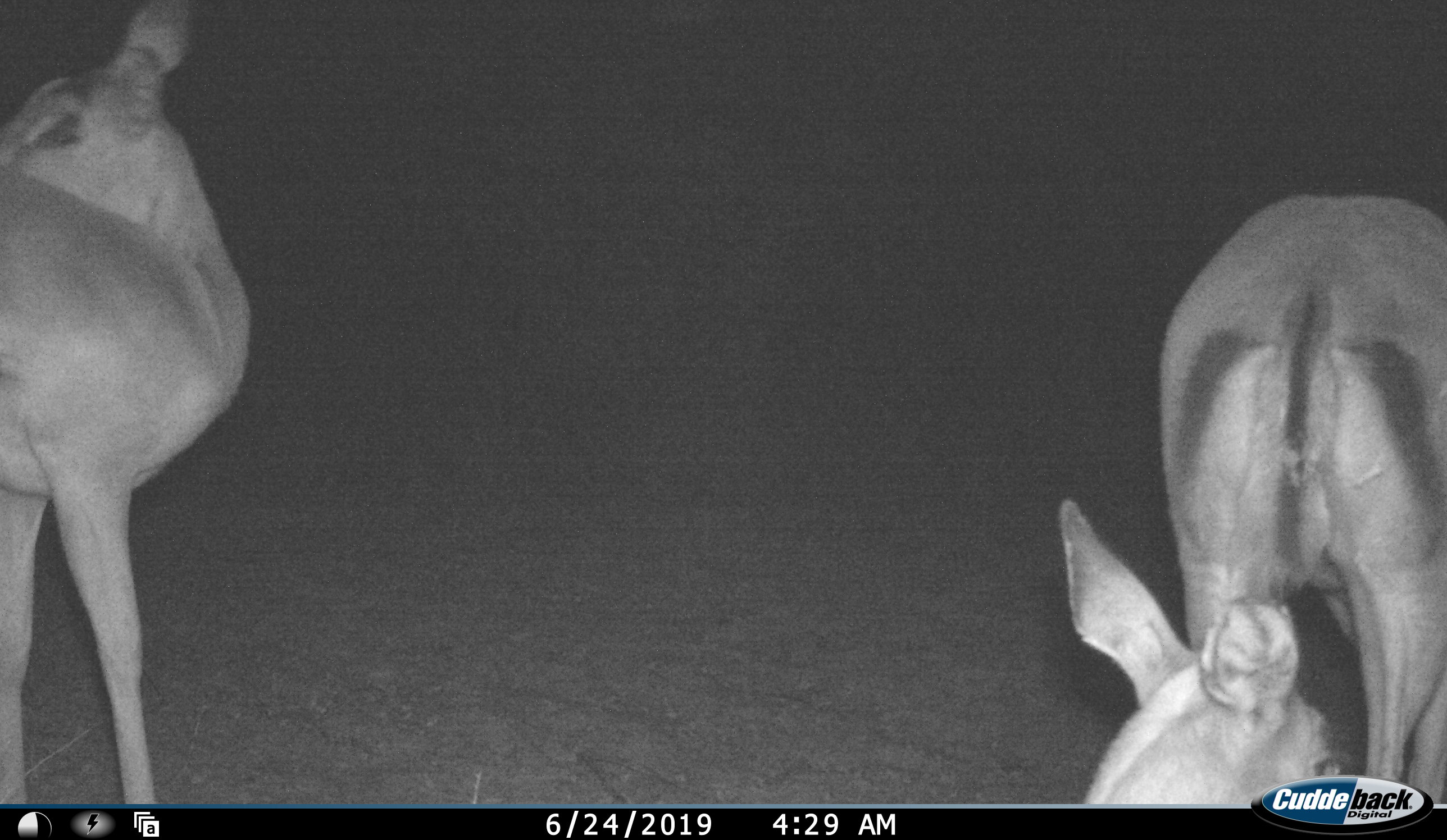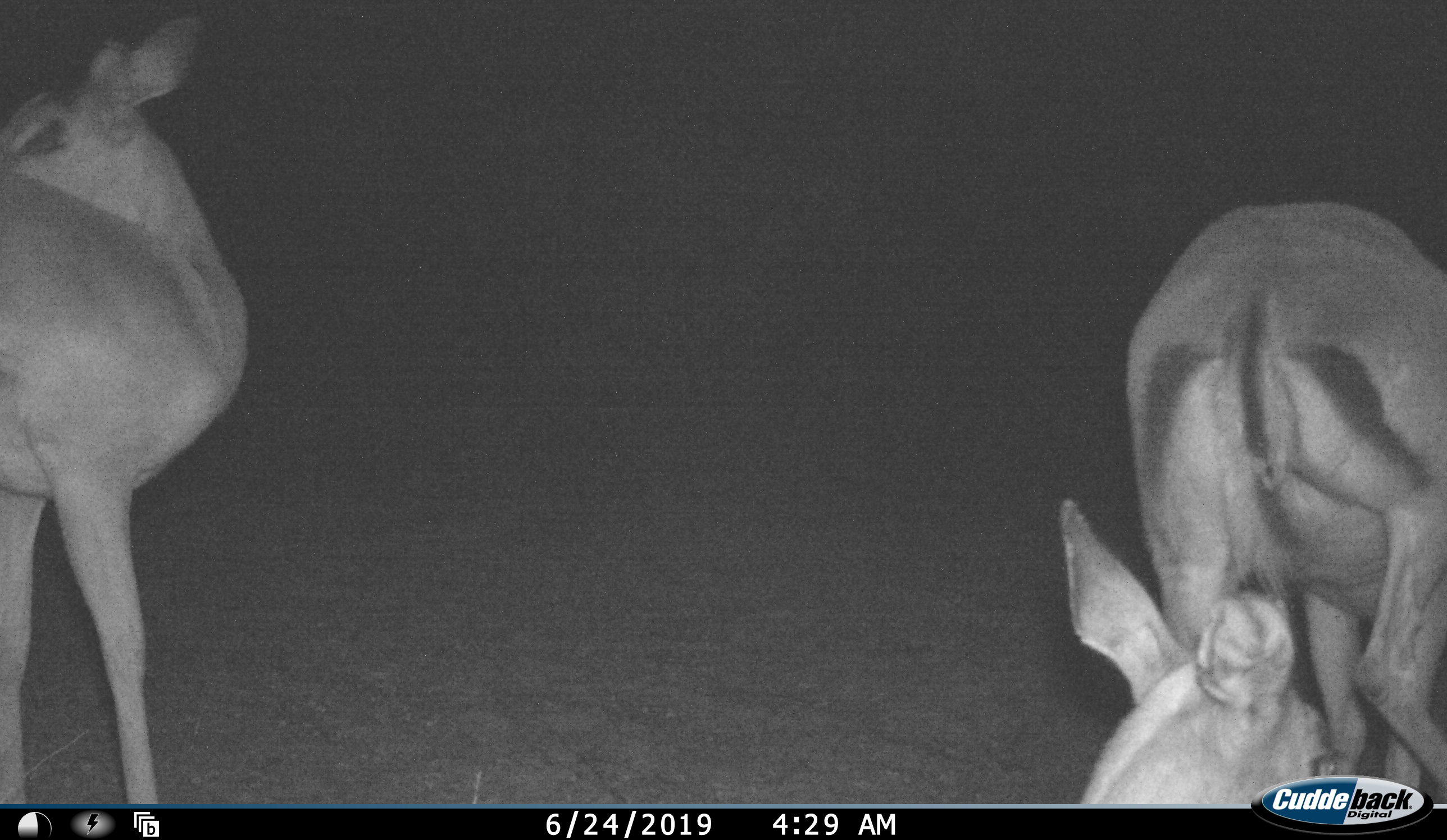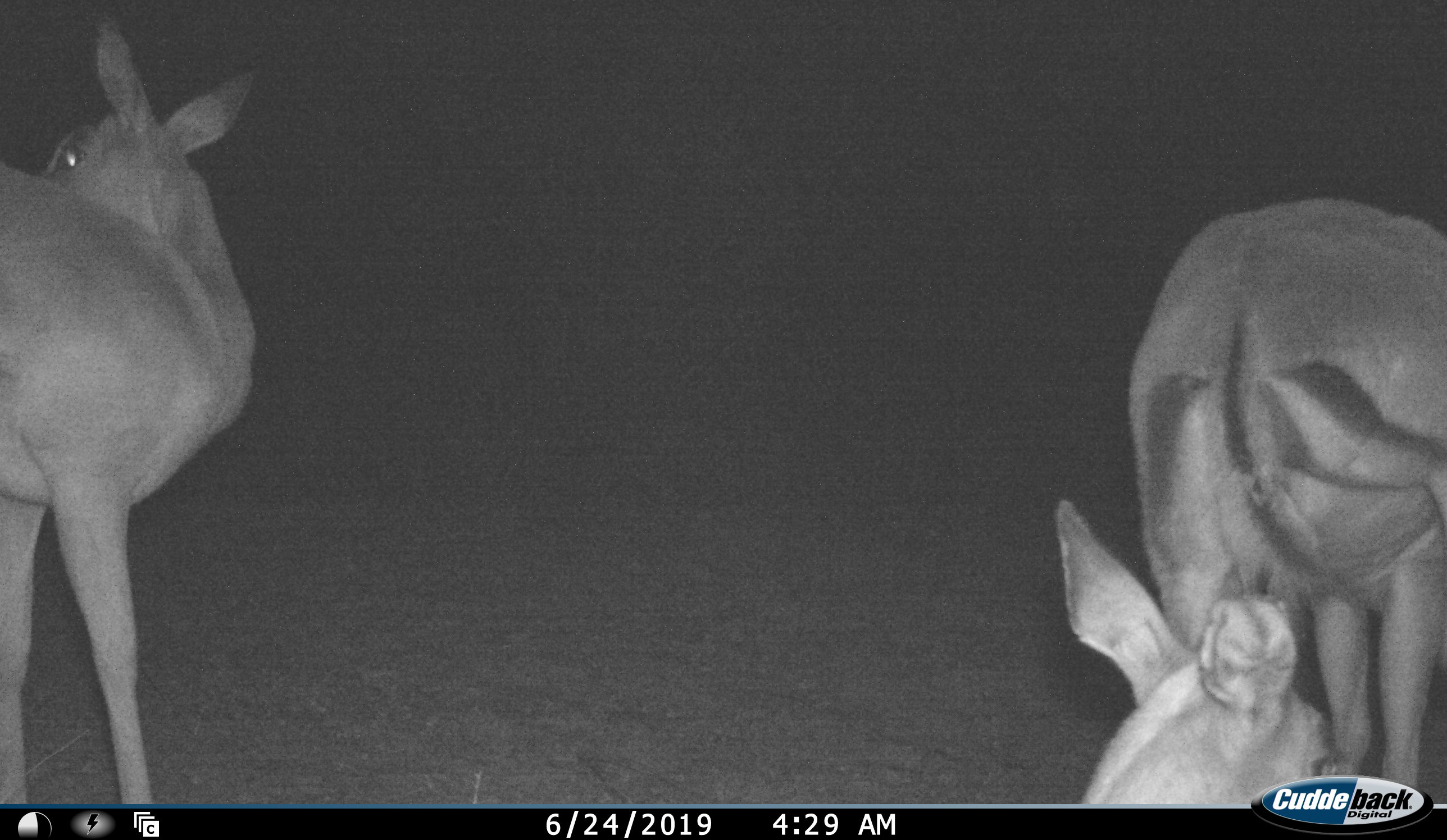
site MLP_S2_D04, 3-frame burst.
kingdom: Animalia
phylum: Chordata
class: Mammalia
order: Artiodactyla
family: Bovidae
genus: Aepyceros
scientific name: Aepyceros melampus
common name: impala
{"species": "impala (Aepyceros melampus)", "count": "3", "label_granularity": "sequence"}